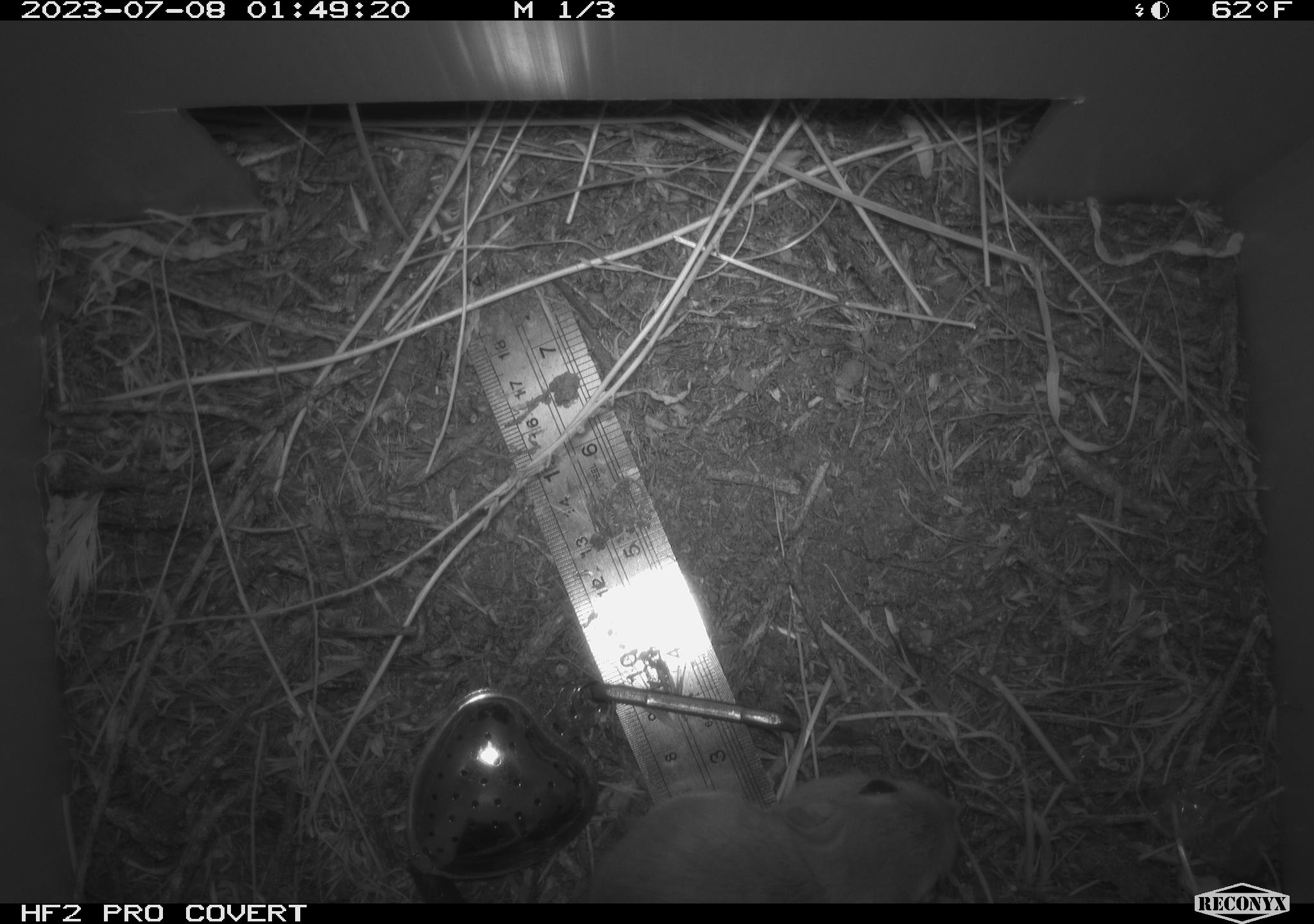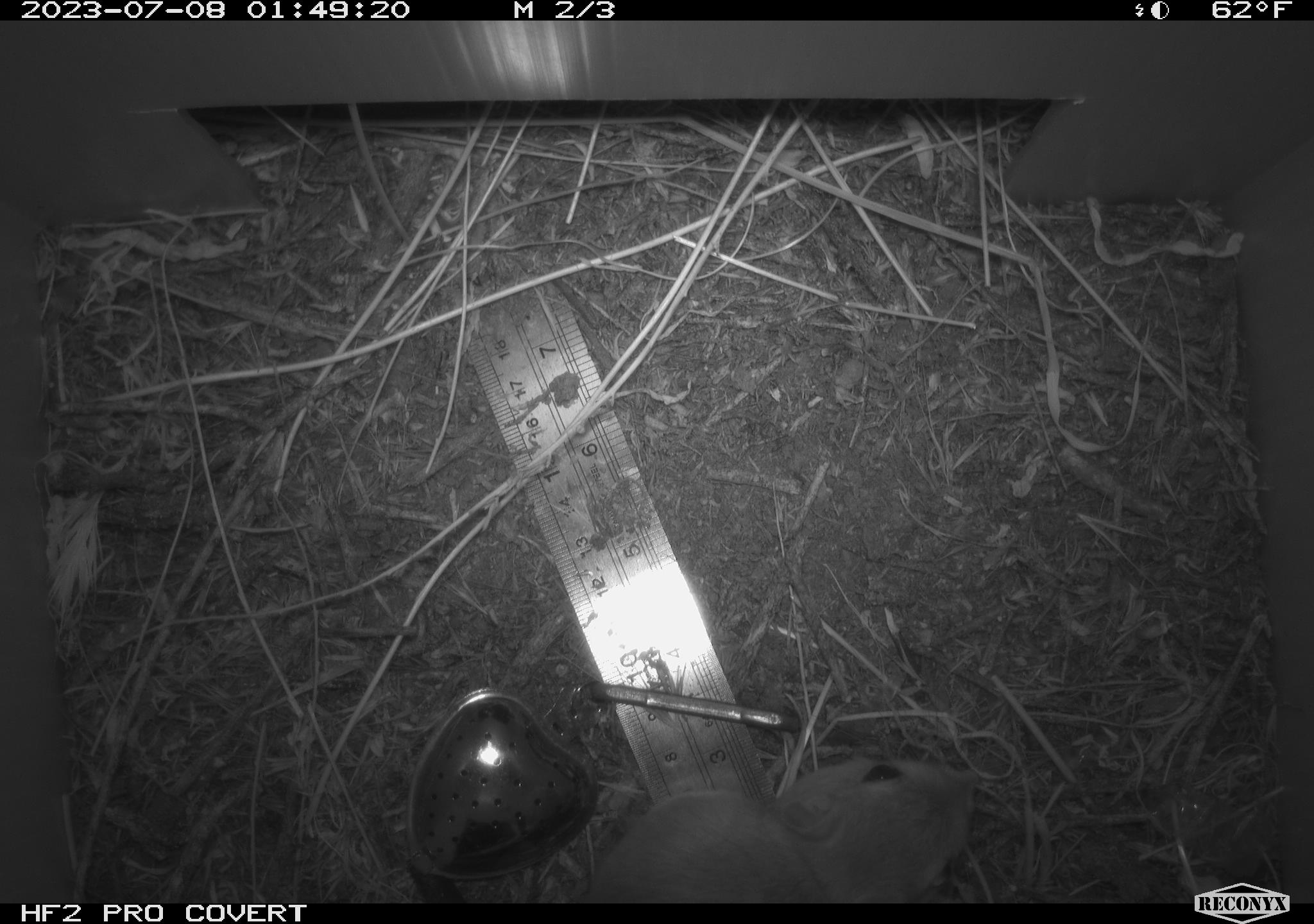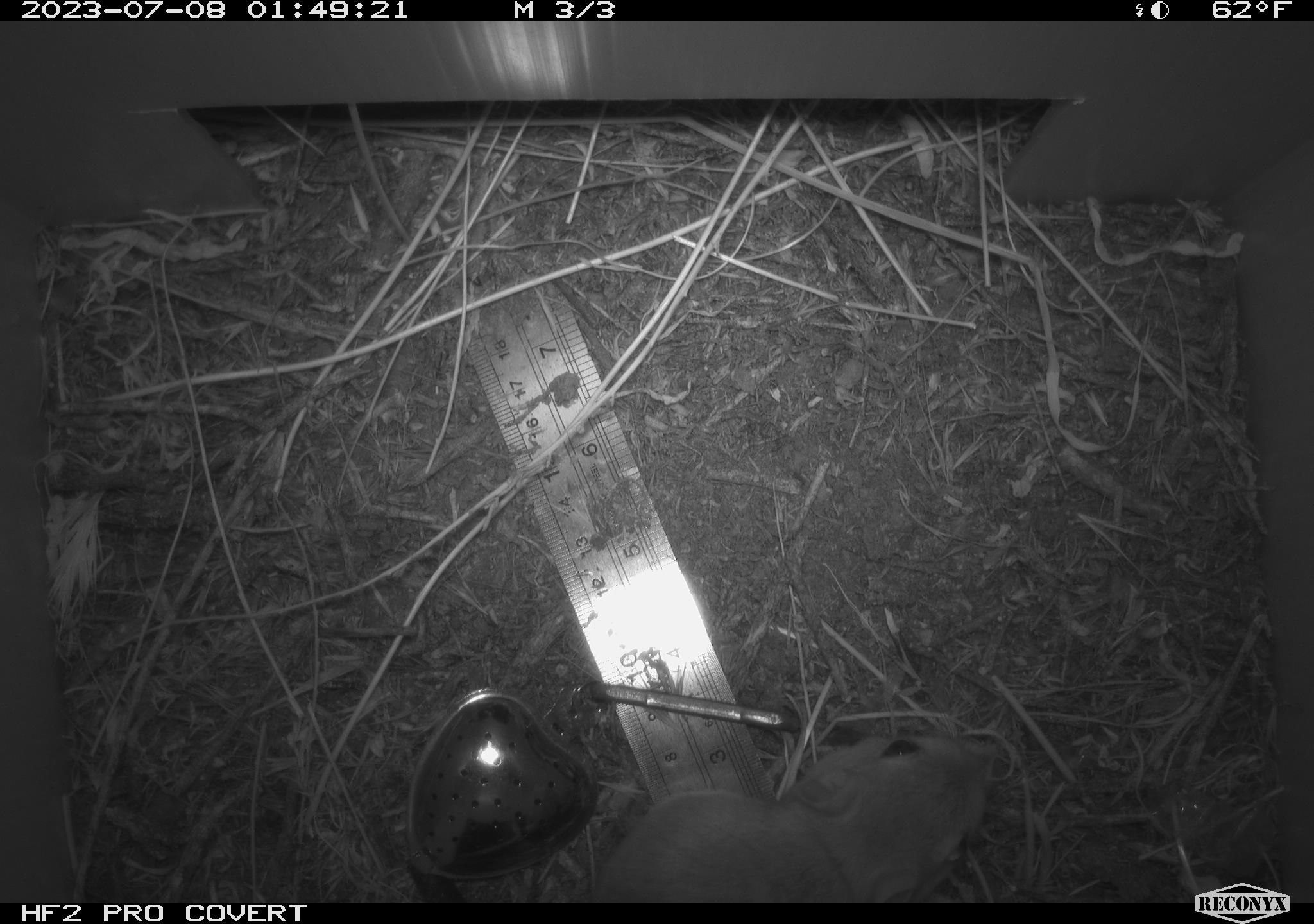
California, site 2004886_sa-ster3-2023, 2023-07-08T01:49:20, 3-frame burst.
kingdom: Animalia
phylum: Chordata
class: Mammalia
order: Rodentia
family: Heteromyidae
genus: Dipodomys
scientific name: Dipodomys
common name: kangaroo rats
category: dipodomys species